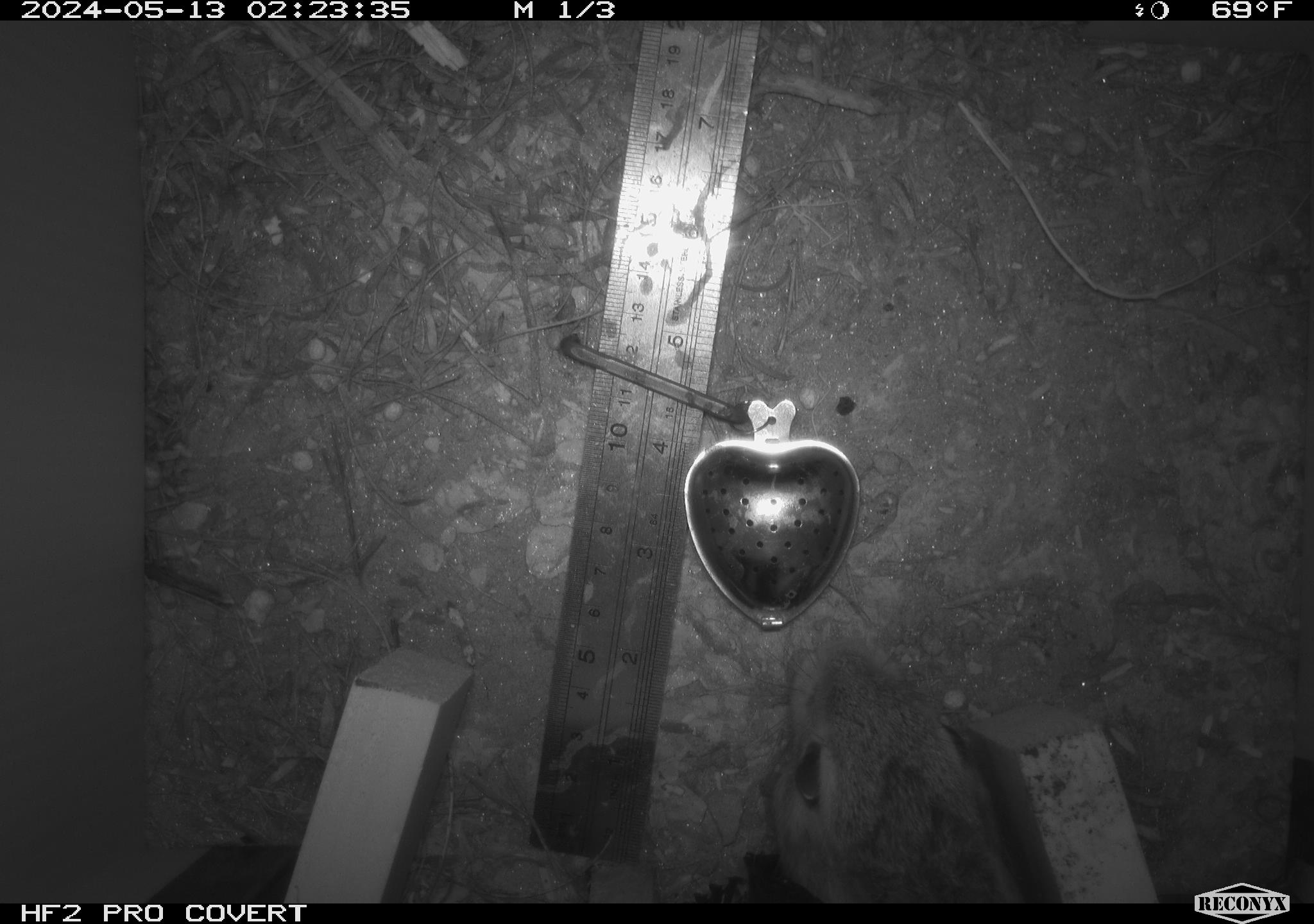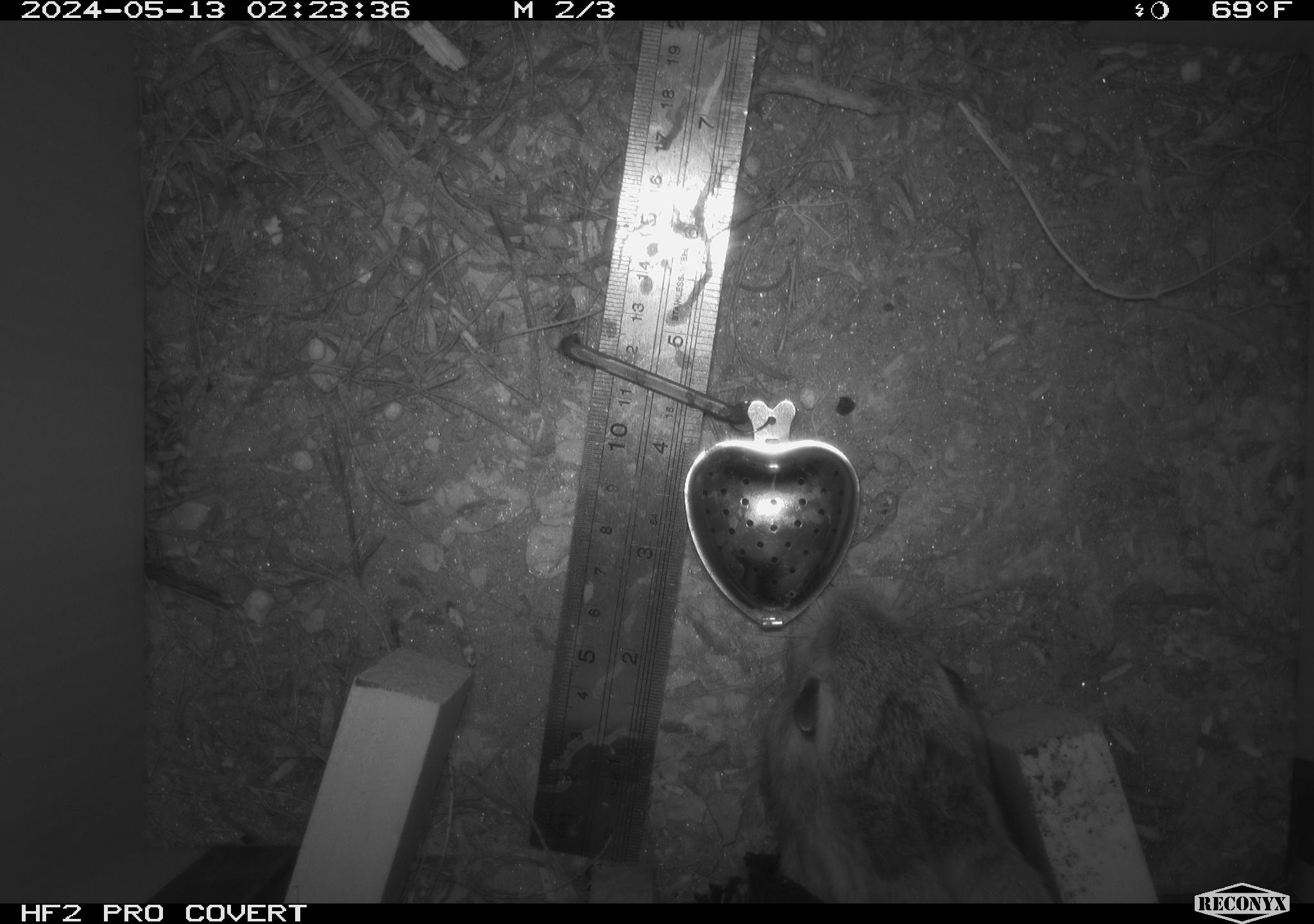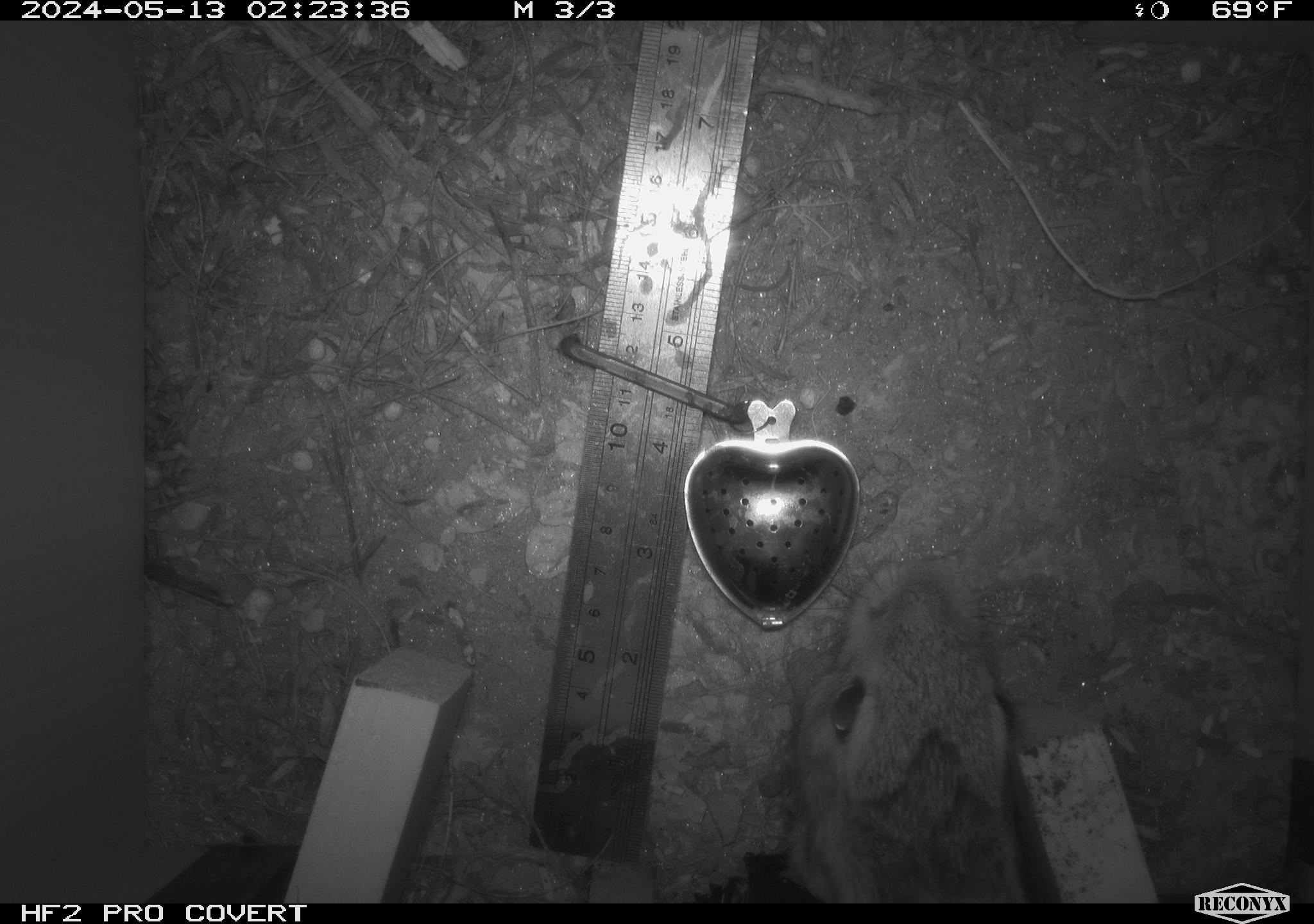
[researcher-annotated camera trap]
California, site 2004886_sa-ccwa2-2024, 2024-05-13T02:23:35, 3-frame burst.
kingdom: Animalia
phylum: Chordata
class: Mammalia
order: Lagomorpha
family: Leporidae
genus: Sylvilagus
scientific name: Sylvilagus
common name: cottontail rabbits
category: sylvilagus species